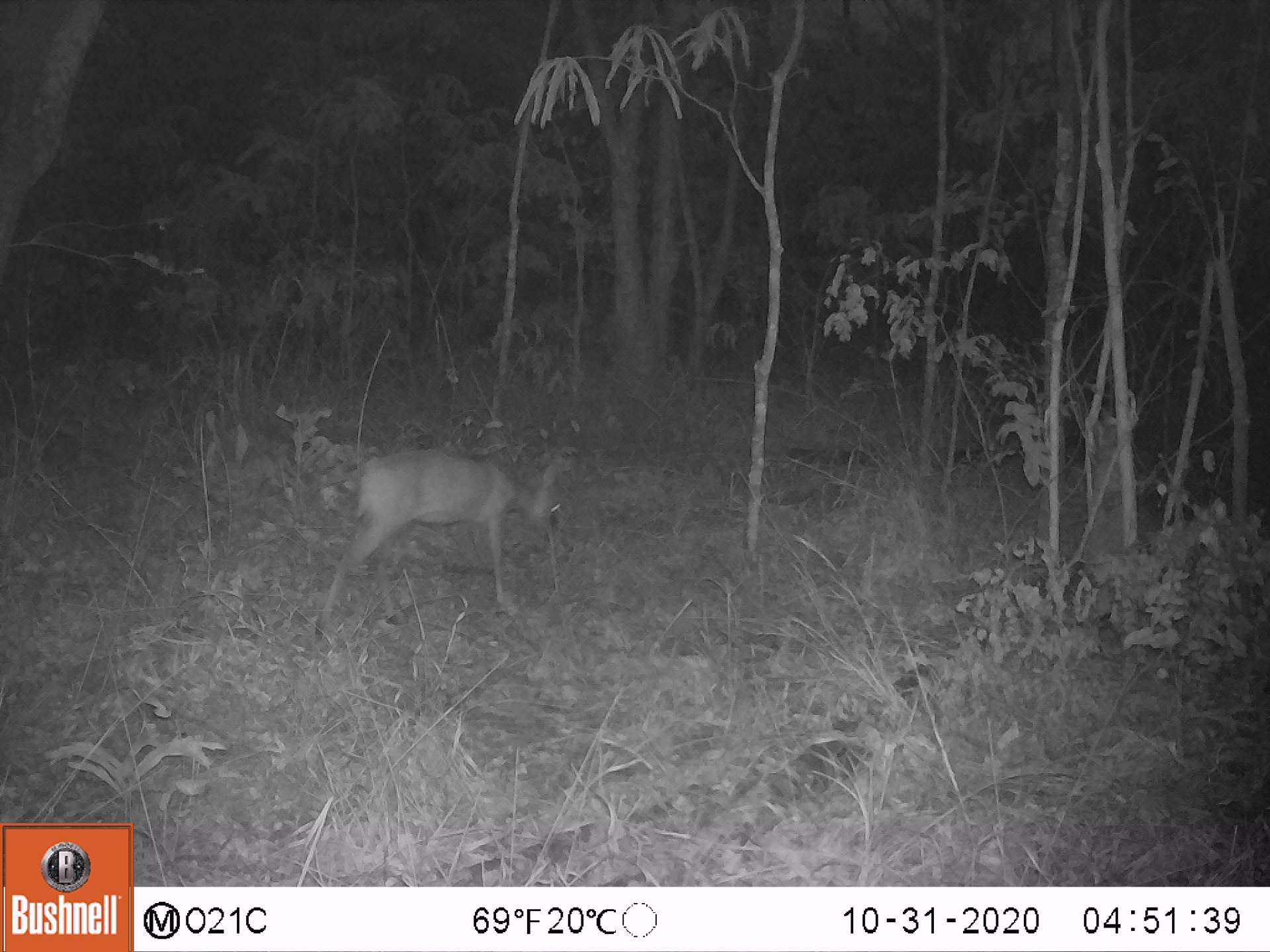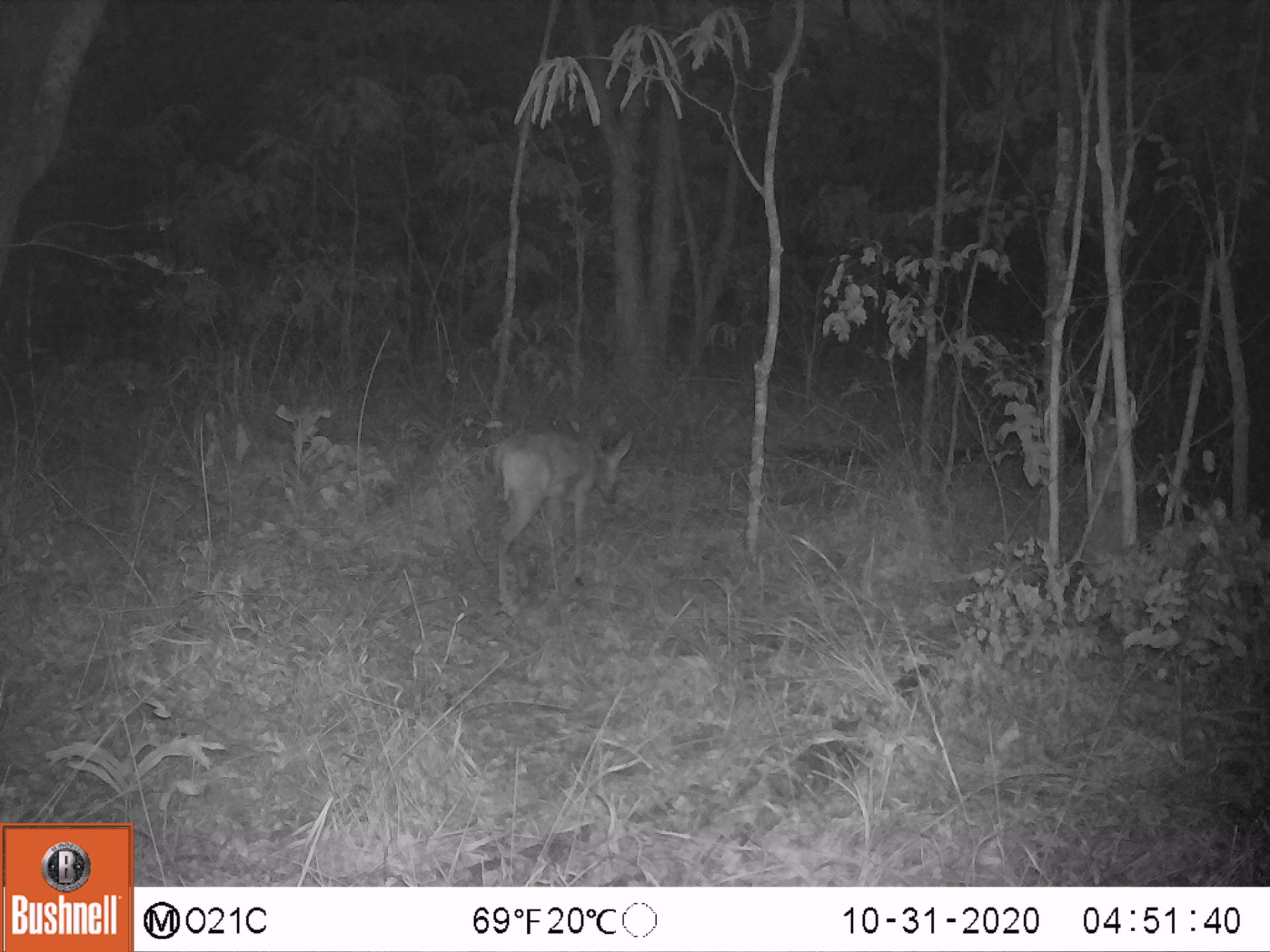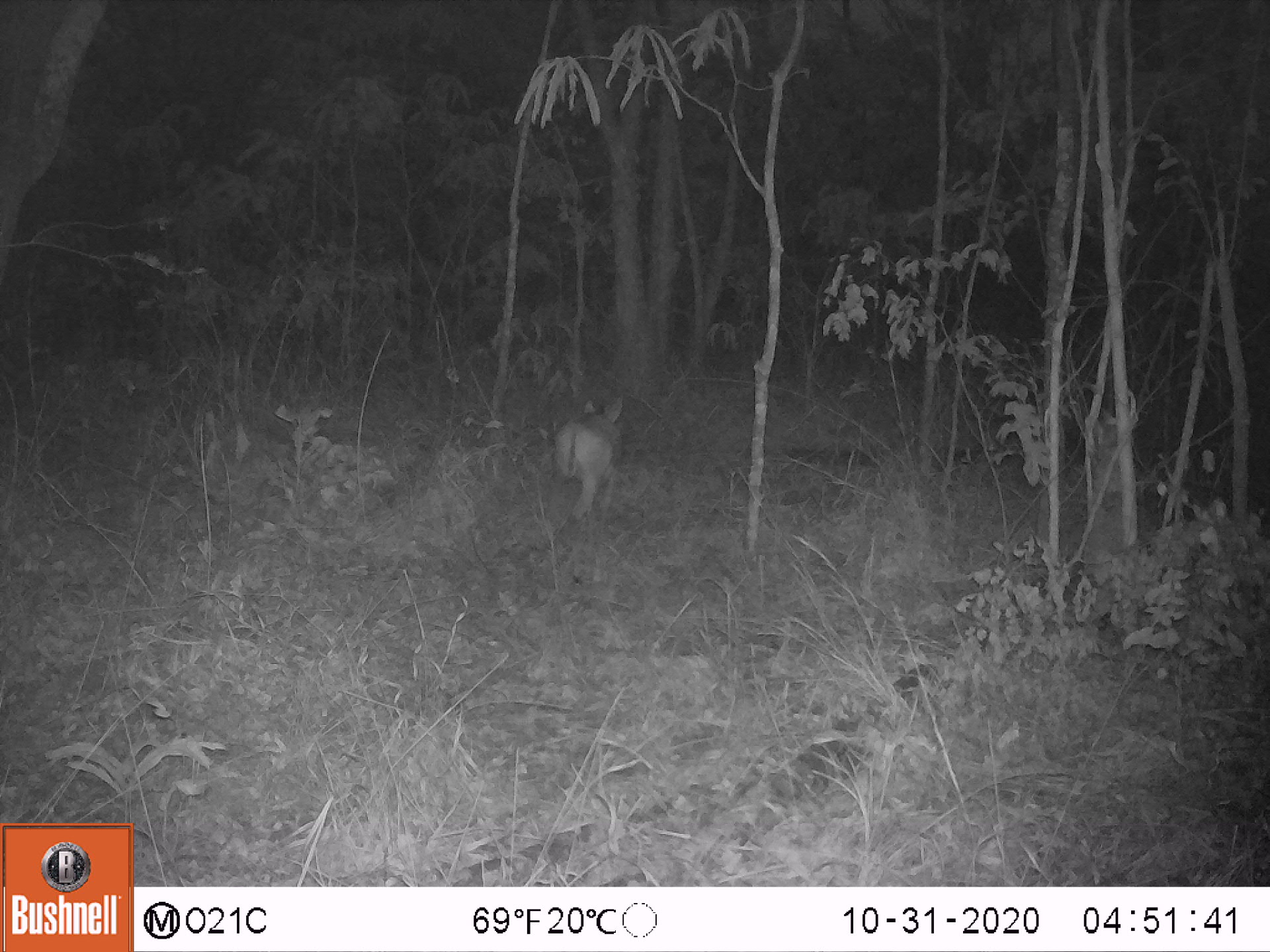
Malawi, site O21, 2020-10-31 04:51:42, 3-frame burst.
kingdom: Animalia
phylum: Chordata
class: Mammalia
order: Artiodactyla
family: Bovidae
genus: Sylvicapra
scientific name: Sylvicapra grimmia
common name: common duiker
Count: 1.